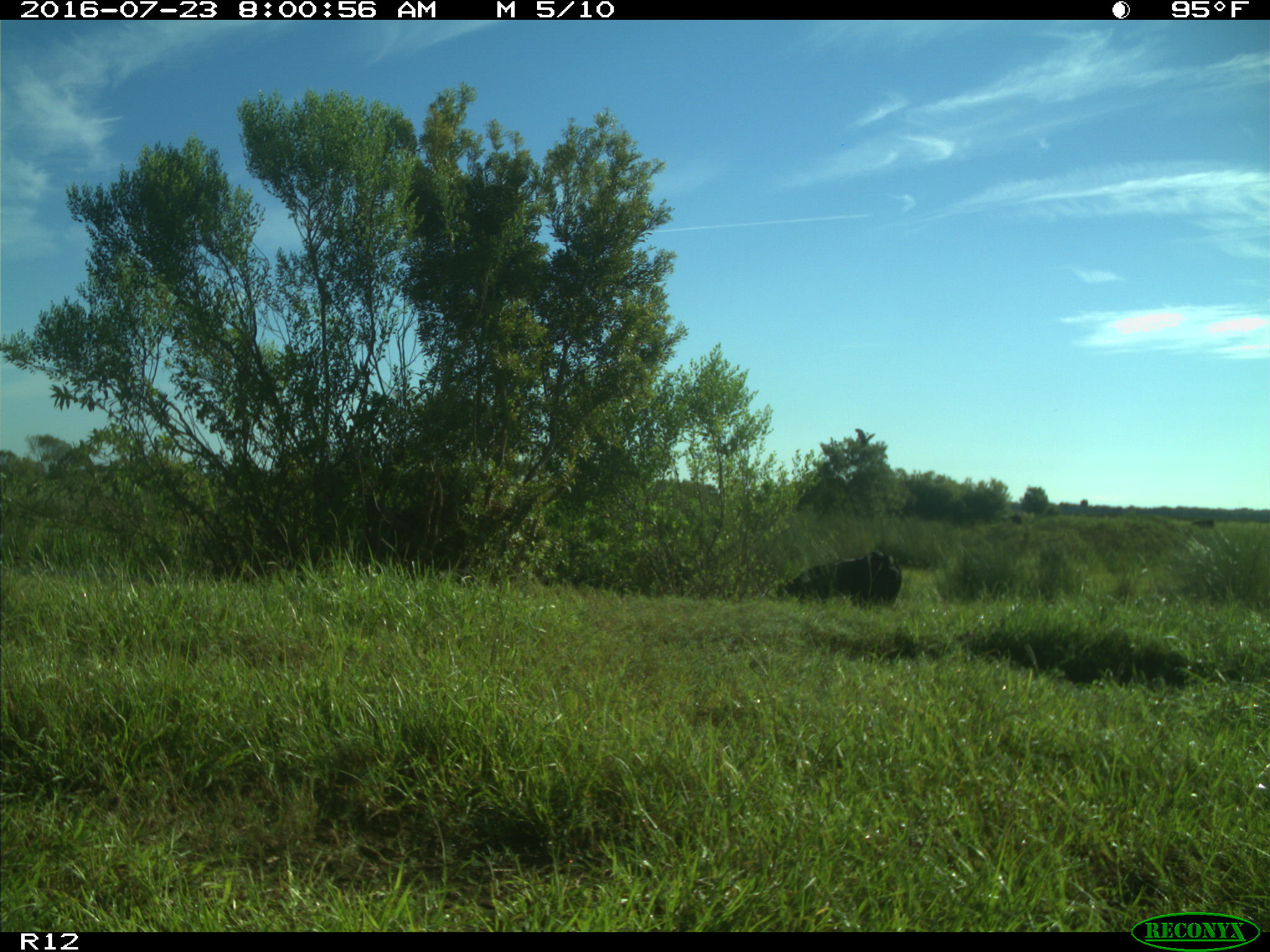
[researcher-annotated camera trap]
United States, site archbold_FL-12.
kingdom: Animalia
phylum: Chordata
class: Mammalia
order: Artiodactyla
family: Bovidae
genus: Bos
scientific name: Bos taurus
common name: domestic cow